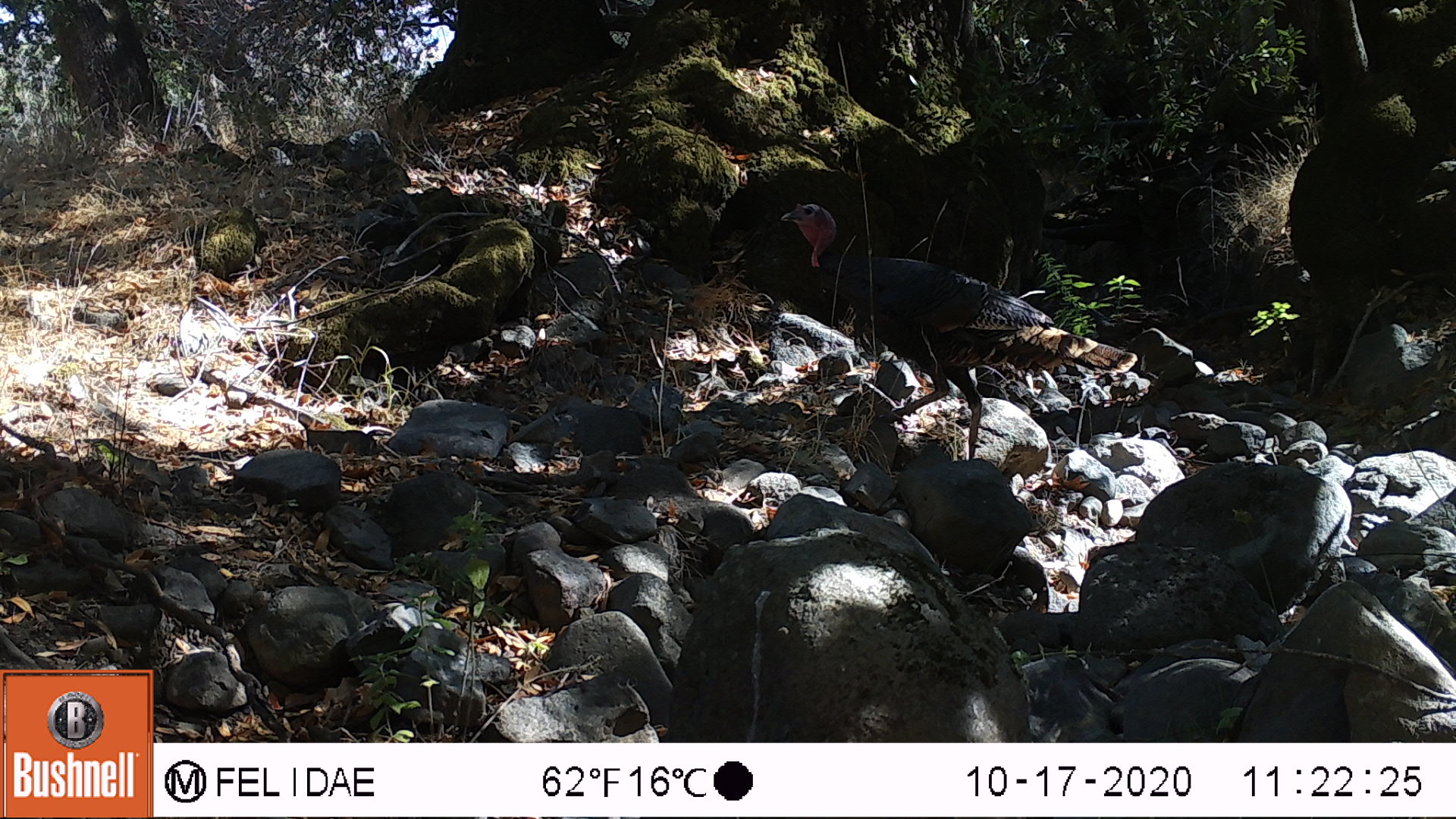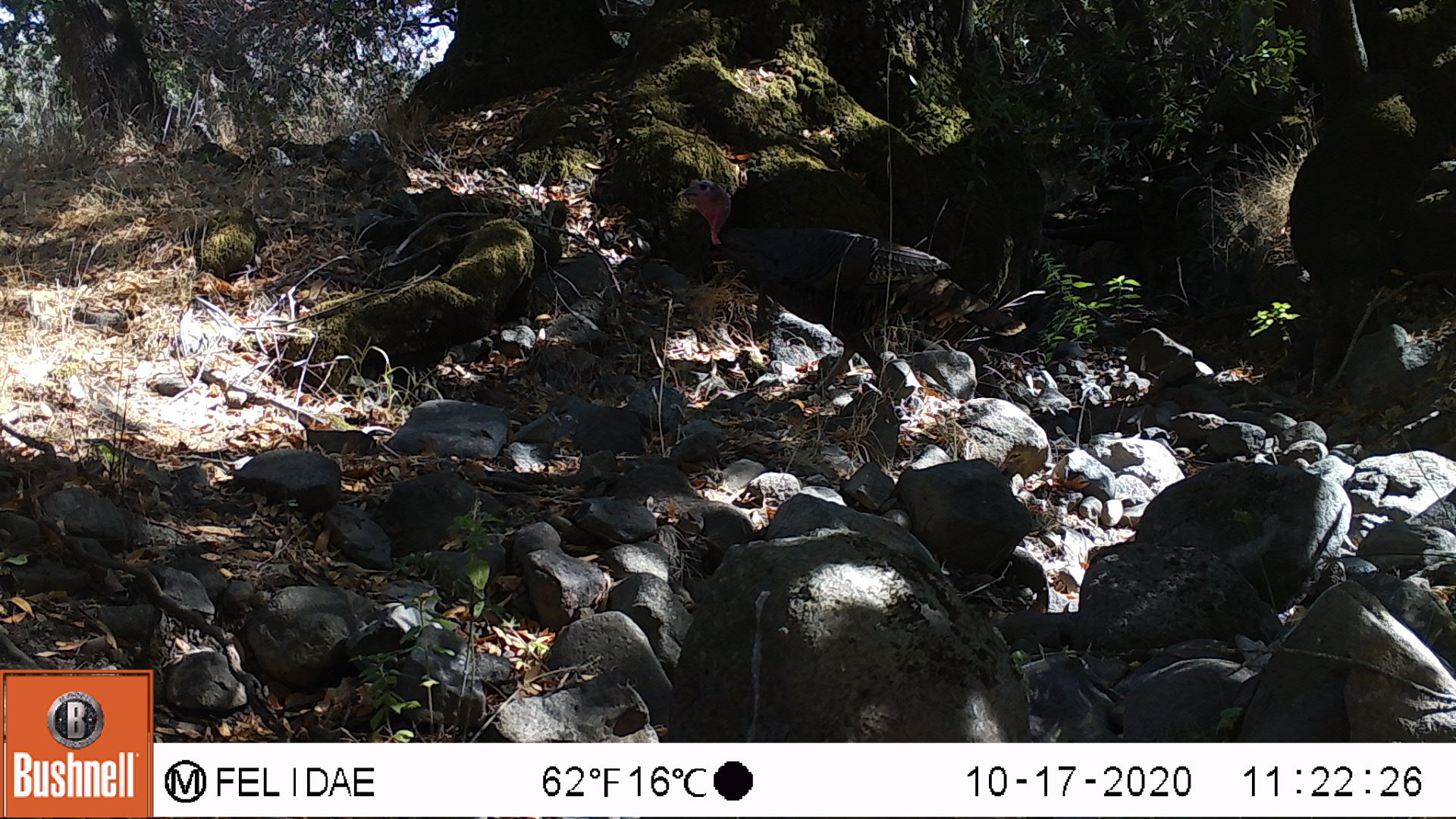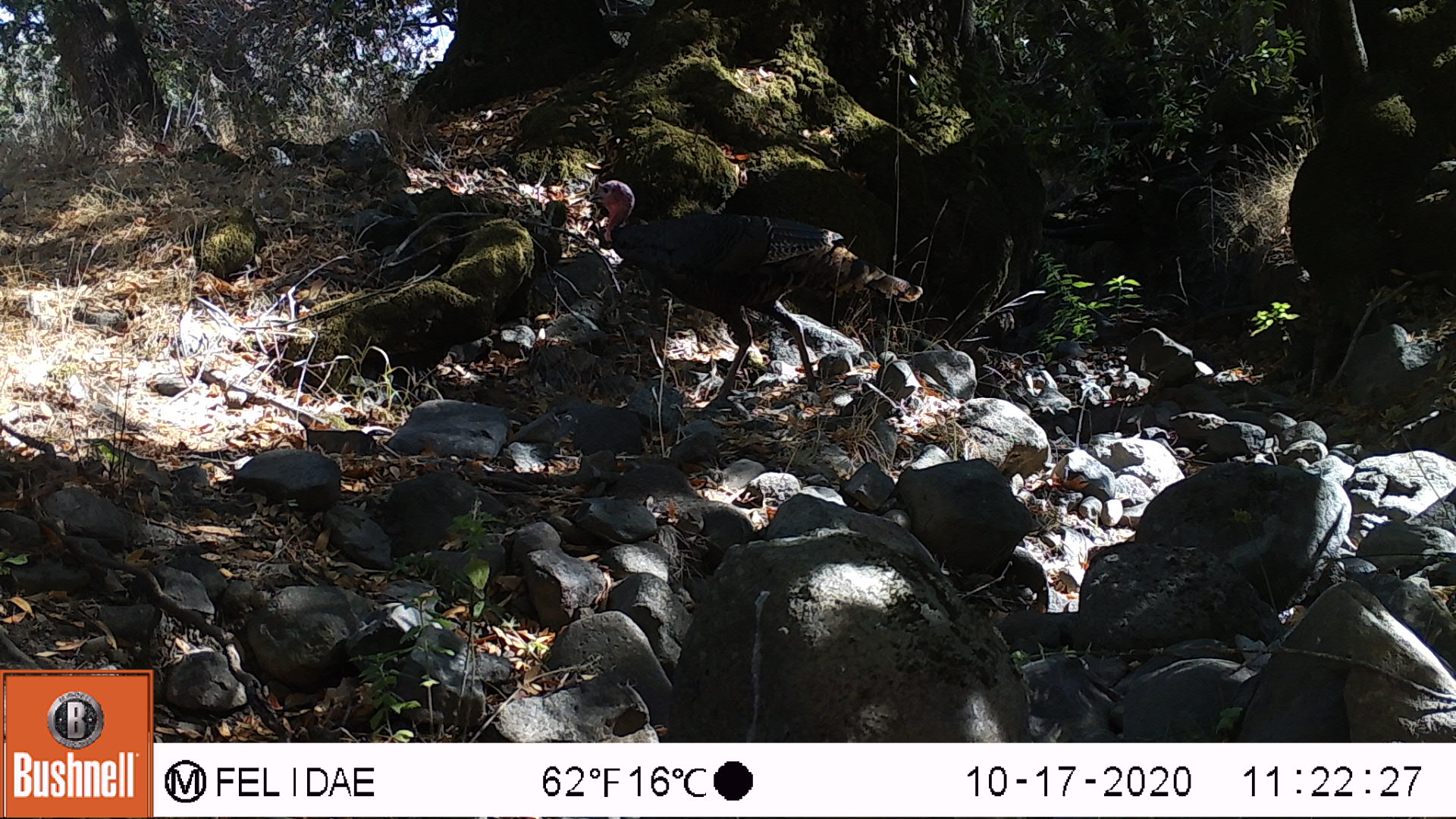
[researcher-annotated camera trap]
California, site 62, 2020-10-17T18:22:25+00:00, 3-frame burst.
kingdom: Animalia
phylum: Chordata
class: Aves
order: Galliformes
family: Phasianidae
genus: Meleagris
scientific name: Meleagris gallopavo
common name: turkey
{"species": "turkey (Meleagris gallopavo)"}